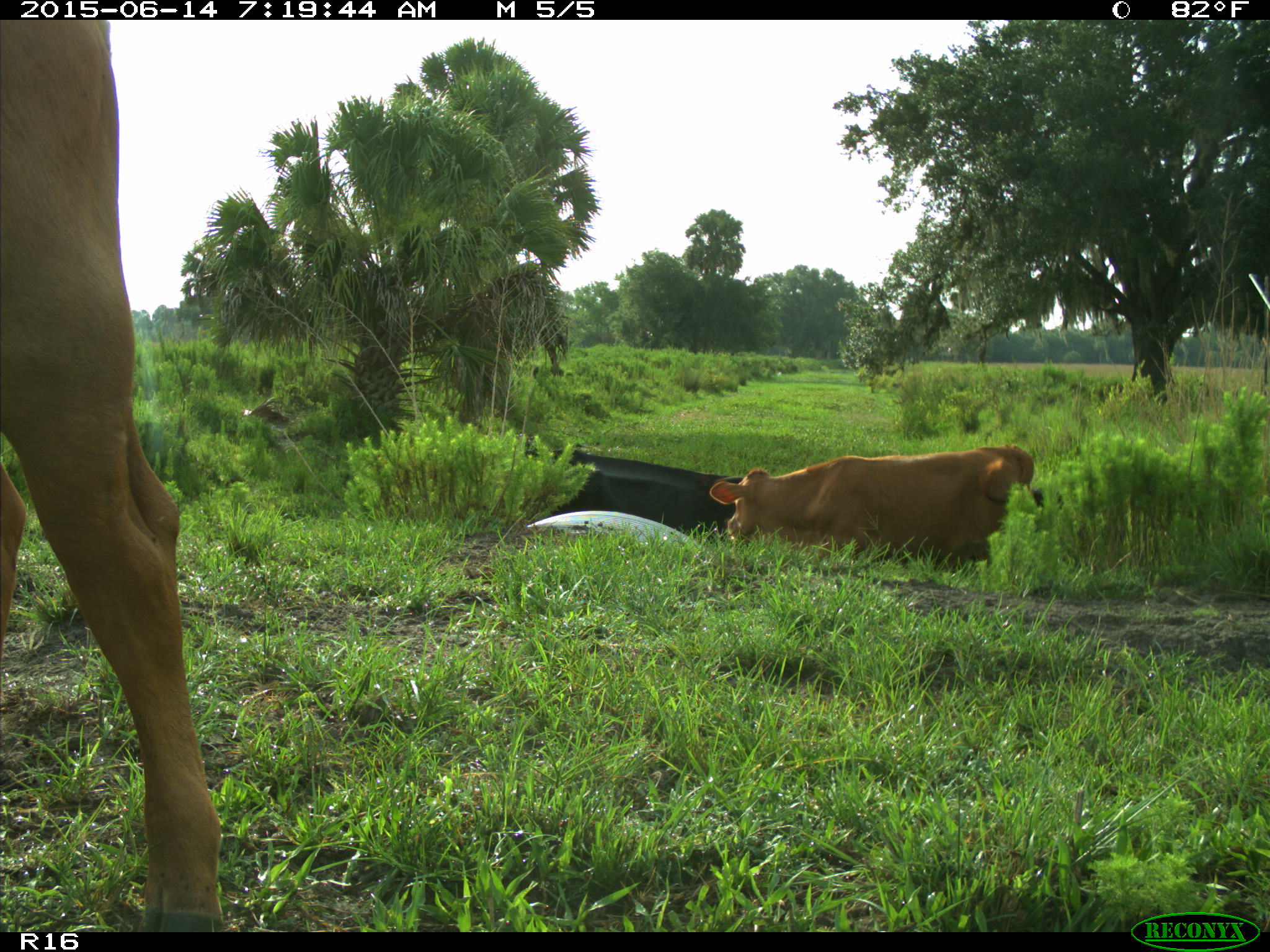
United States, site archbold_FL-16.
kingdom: Animalia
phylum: Chordata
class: Mammalia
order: Artiodactyla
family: Bovidae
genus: Bos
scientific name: Bos taurus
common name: domestic cow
Bos taurus (domestic cow).